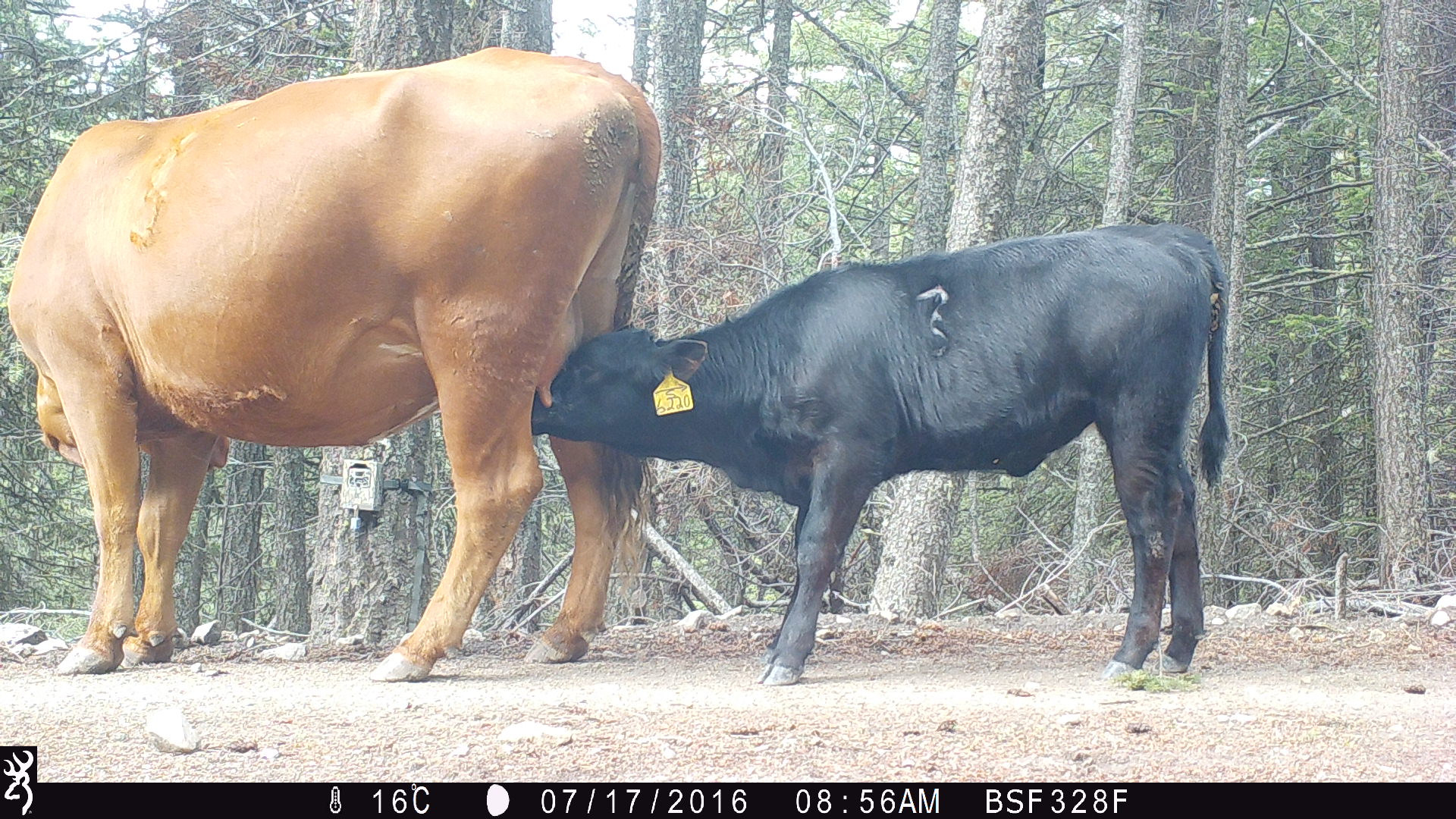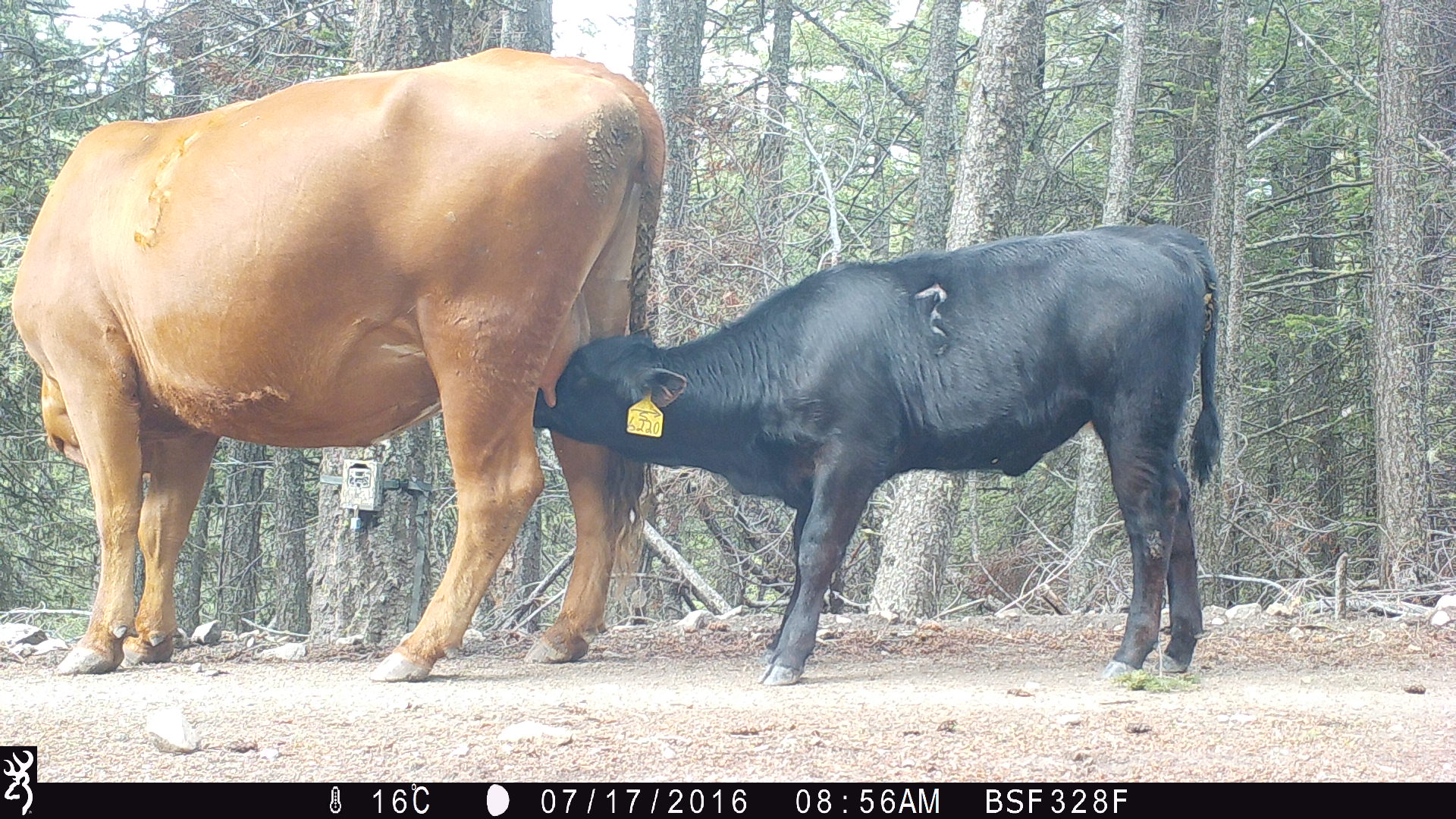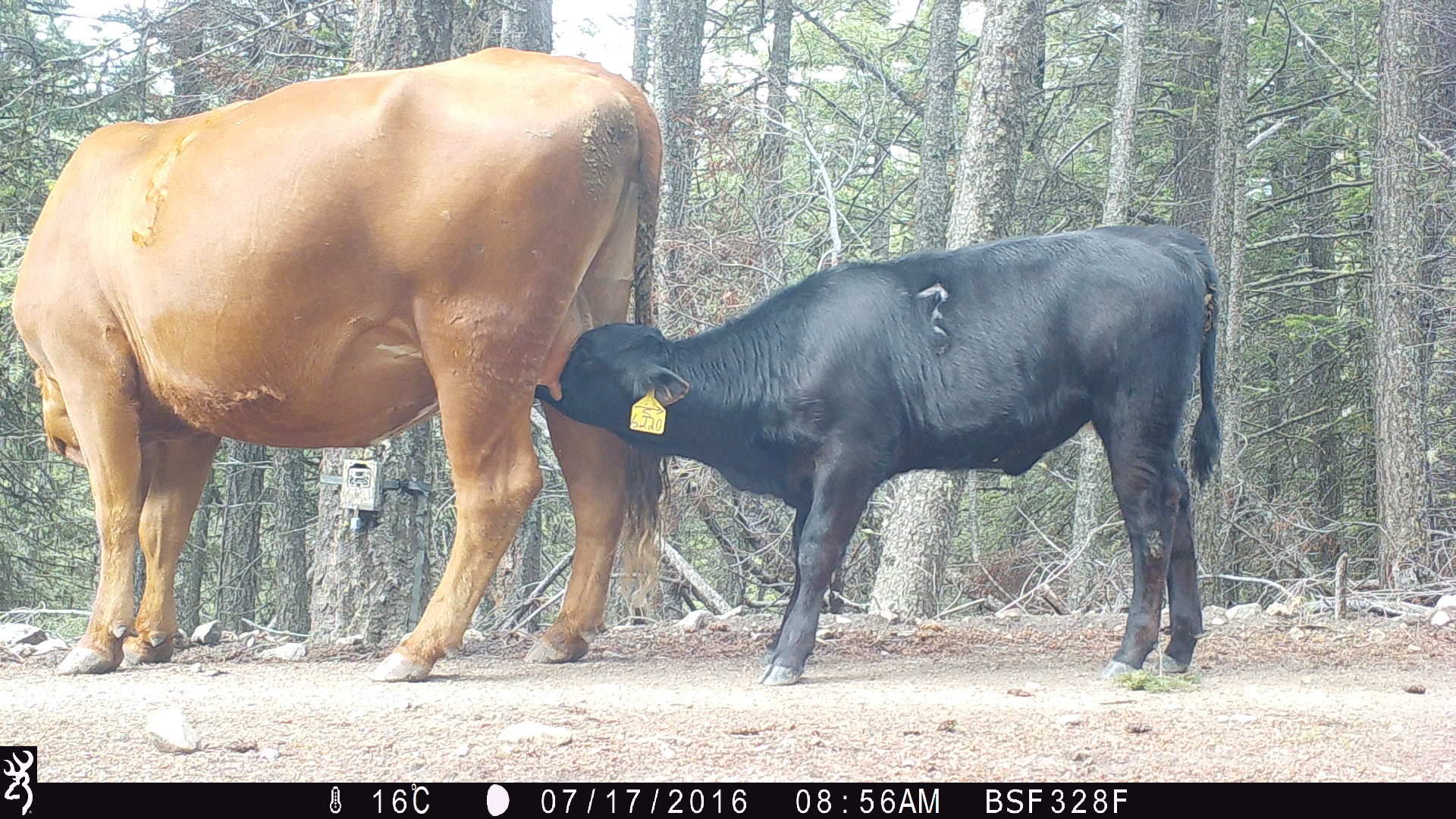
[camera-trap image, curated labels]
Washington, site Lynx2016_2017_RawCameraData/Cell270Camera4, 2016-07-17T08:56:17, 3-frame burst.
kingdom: Animalia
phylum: Chordata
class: Mammalia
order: Artiodactyla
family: Bovidae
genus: Bos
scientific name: Bos taurus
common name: domestic cattle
Domestic cattle (Bos taurus). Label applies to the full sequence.